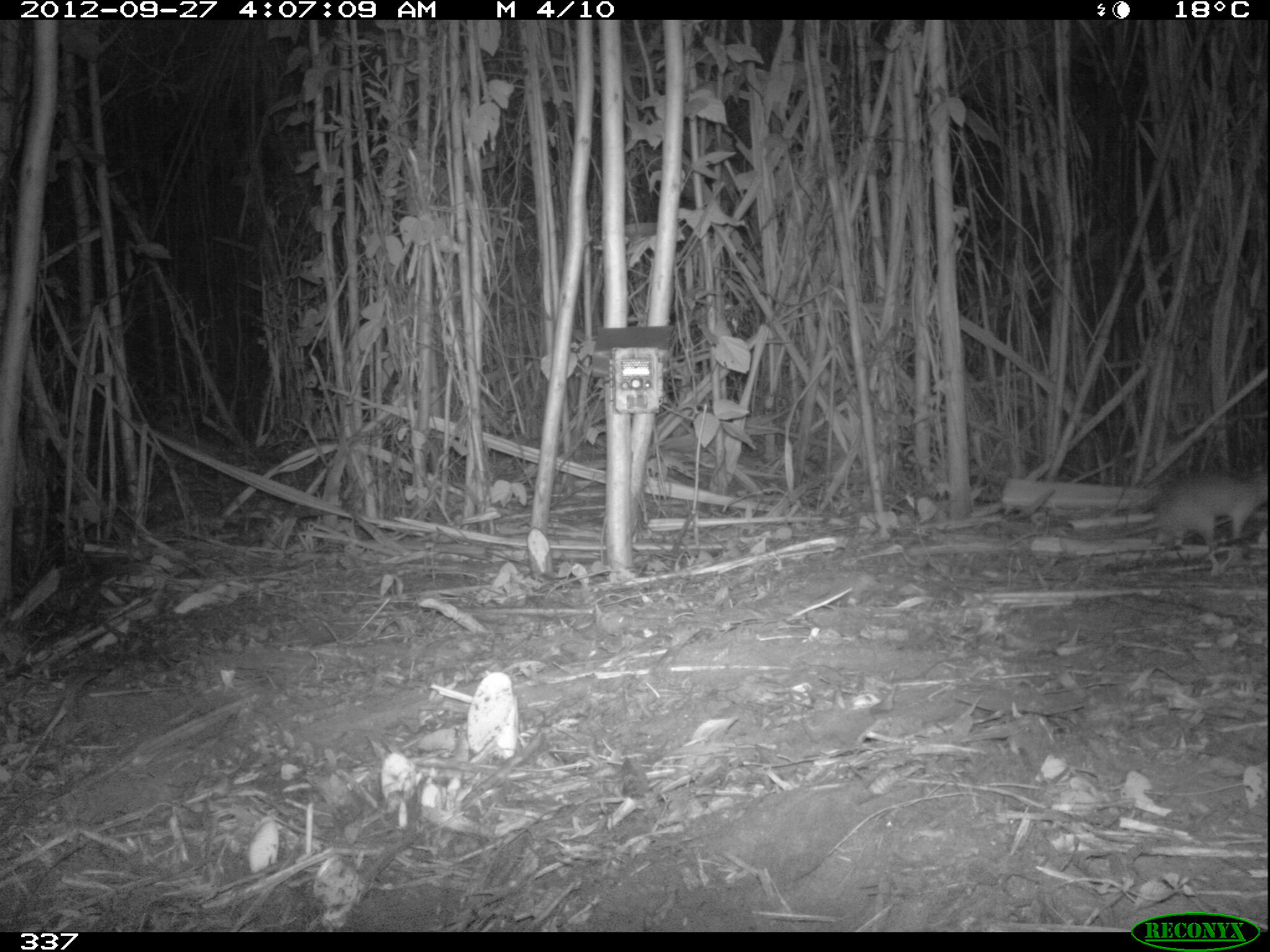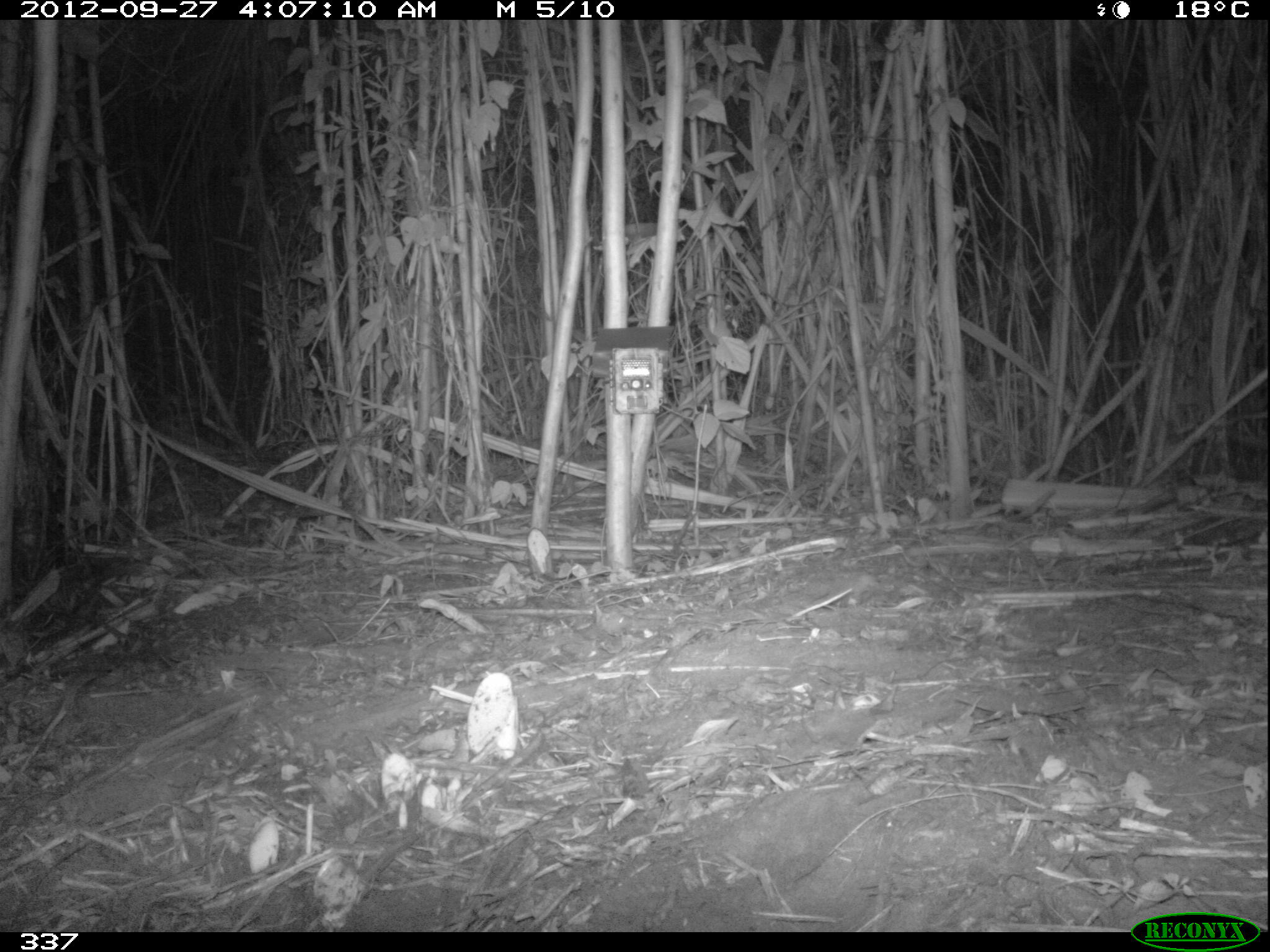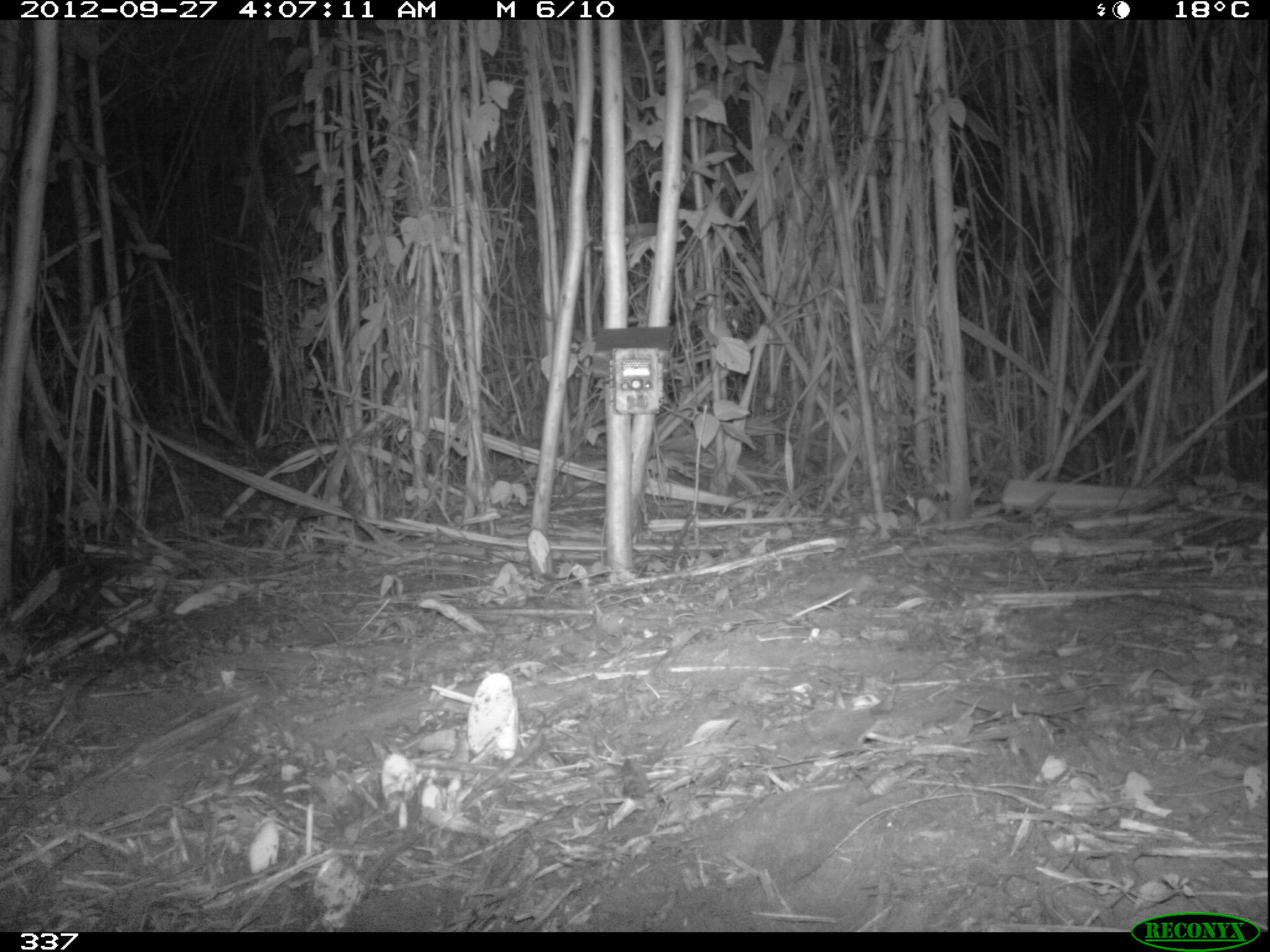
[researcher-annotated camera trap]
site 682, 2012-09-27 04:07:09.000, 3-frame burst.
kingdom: Animalia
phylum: Chordata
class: Mammalia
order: Rodentia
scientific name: Rodentia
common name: rodents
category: unknown rodent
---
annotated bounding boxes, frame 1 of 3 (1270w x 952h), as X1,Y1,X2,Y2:
unknown rodent: 1005,464,1265,560